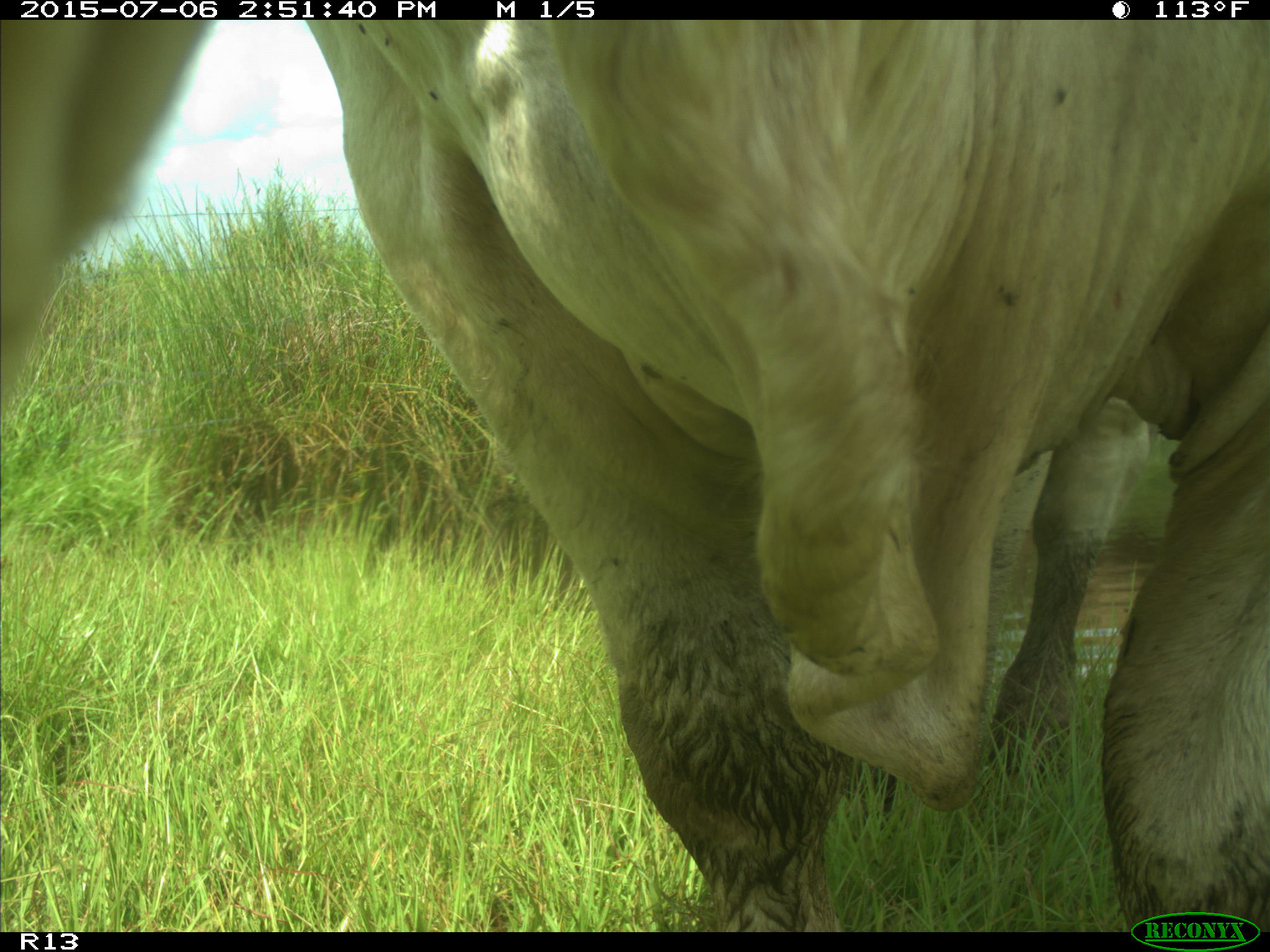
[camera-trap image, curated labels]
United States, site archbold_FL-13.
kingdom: Animalia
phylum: Chordata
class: Mammalia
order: Artiodactyla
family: Bovidae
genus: Bos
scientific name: Bos taurus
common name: domestic cow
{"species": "Bos taurus (domestic cow)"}